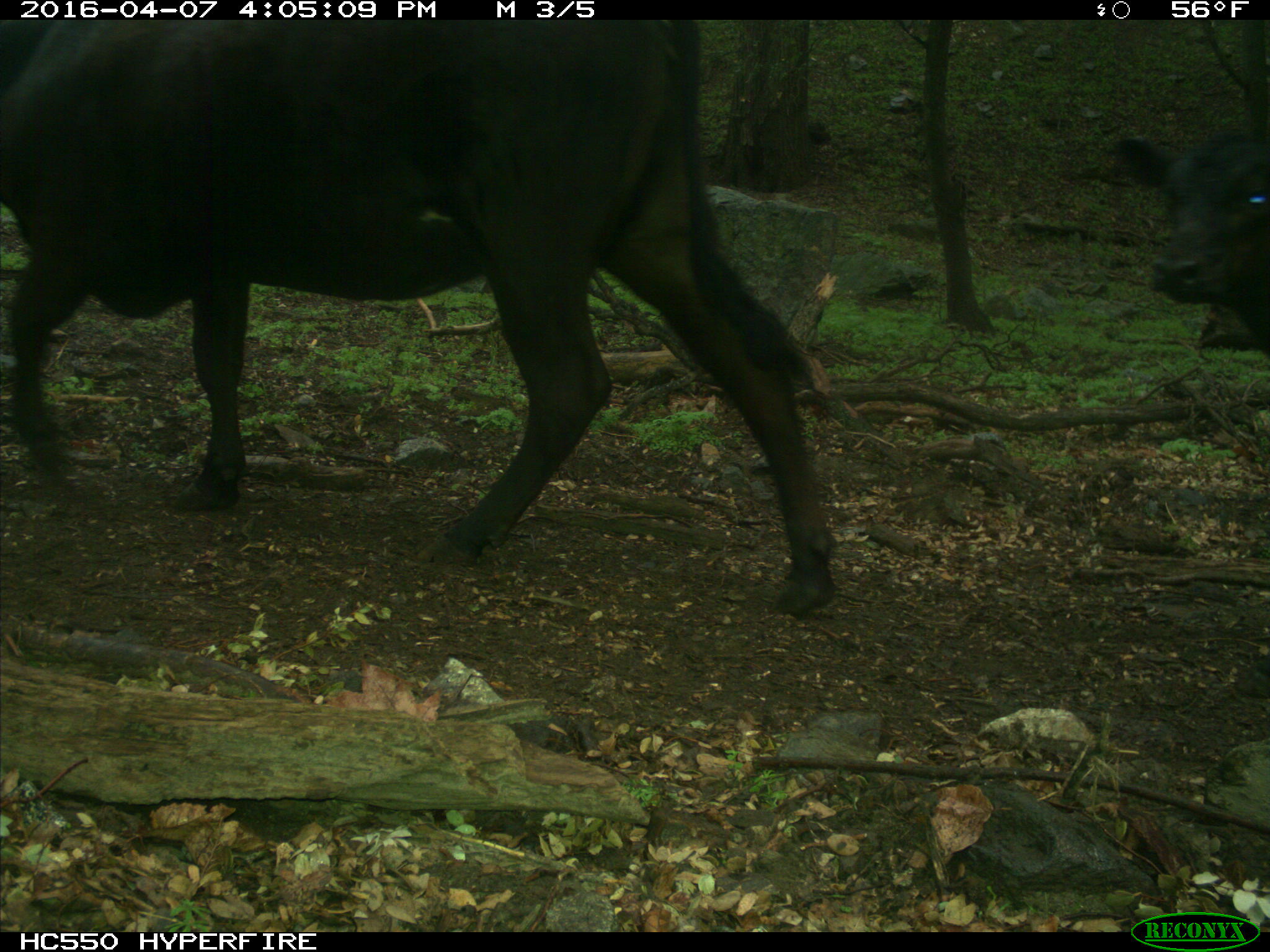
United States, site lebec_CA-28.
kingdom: Animalia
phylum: Chordata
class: Mammalia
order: Artiodactyla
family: Bovidae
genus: Bos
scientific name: Bos taurus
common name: domestic cow